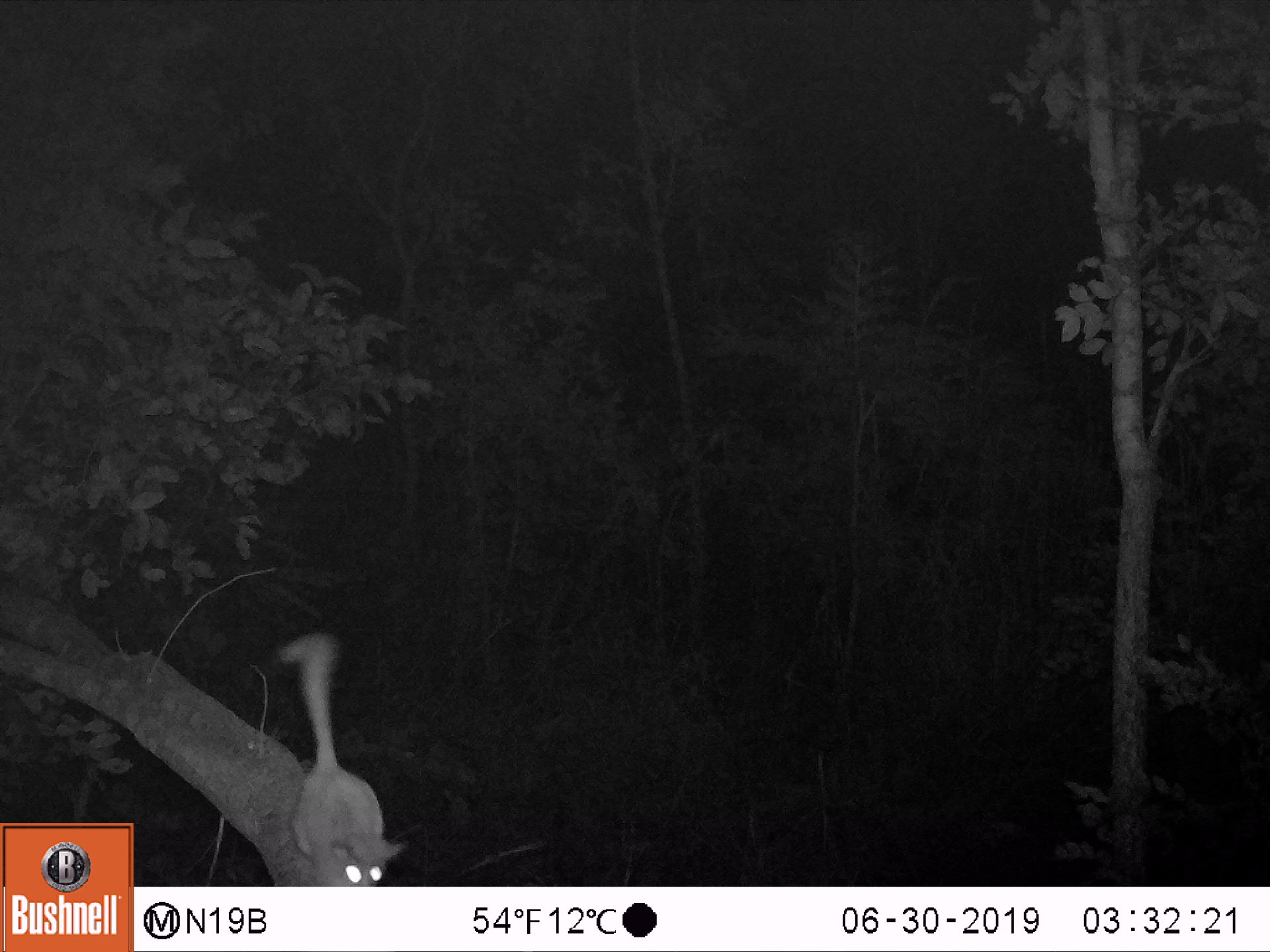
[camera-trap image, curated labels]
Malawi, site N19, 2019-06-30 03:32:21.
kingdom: Animalia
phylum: Chordata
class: Mammalia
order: Primates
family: Galagidae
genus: Galago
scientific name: Galago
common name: lesser bushbabies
Galago (lesser bushbabies), count 1.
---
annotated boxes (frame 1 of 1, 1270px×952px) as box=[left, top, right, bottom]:
galago: box=[278, 631, 413, 882]